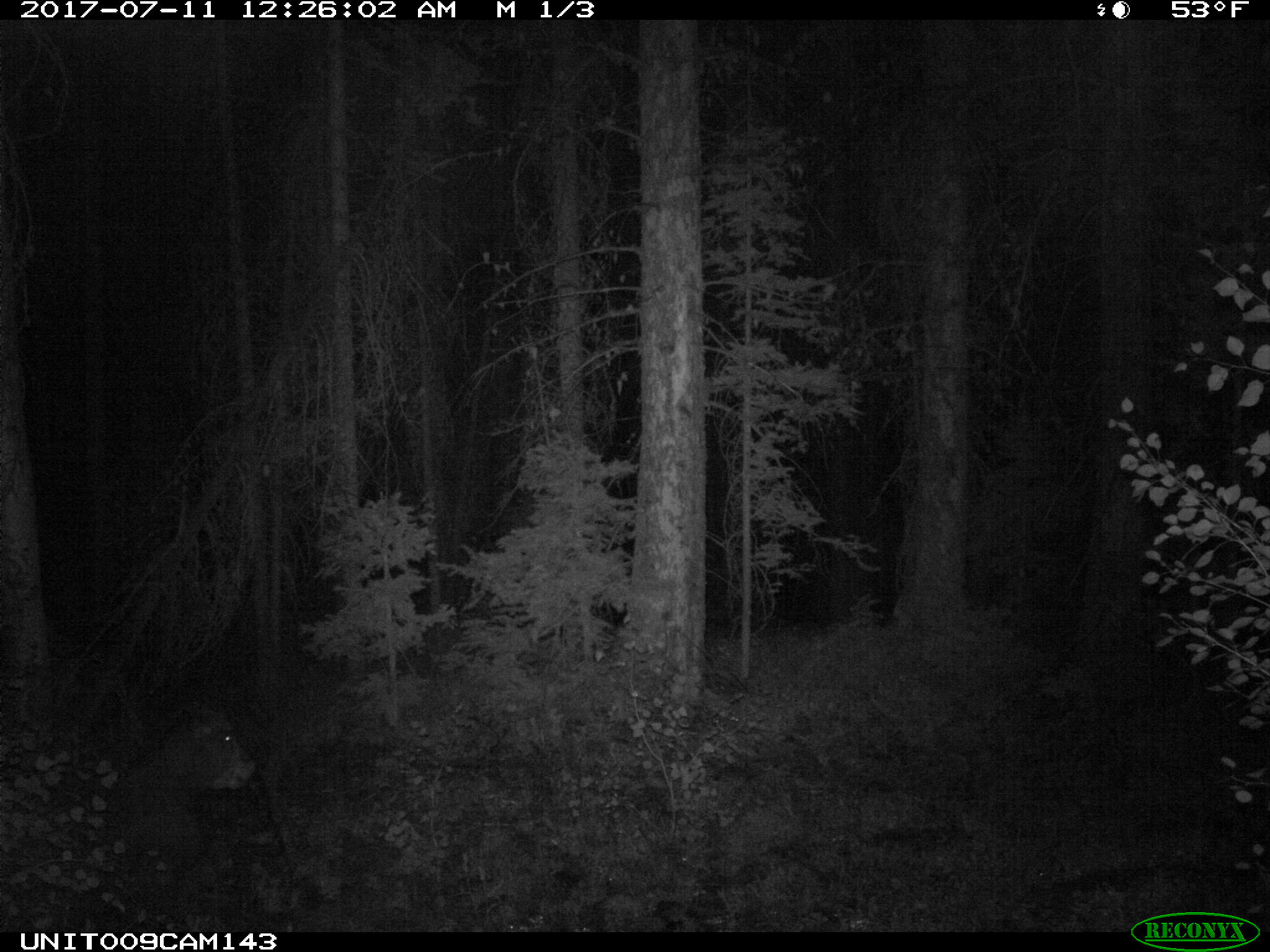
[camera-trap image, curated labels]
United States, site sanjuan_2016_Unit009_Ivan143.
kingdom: Animalia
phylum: Chordata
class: Mammalia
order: Artiodactyla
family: Bovidae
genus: Bos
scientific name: Bos taurus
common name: domestic cow